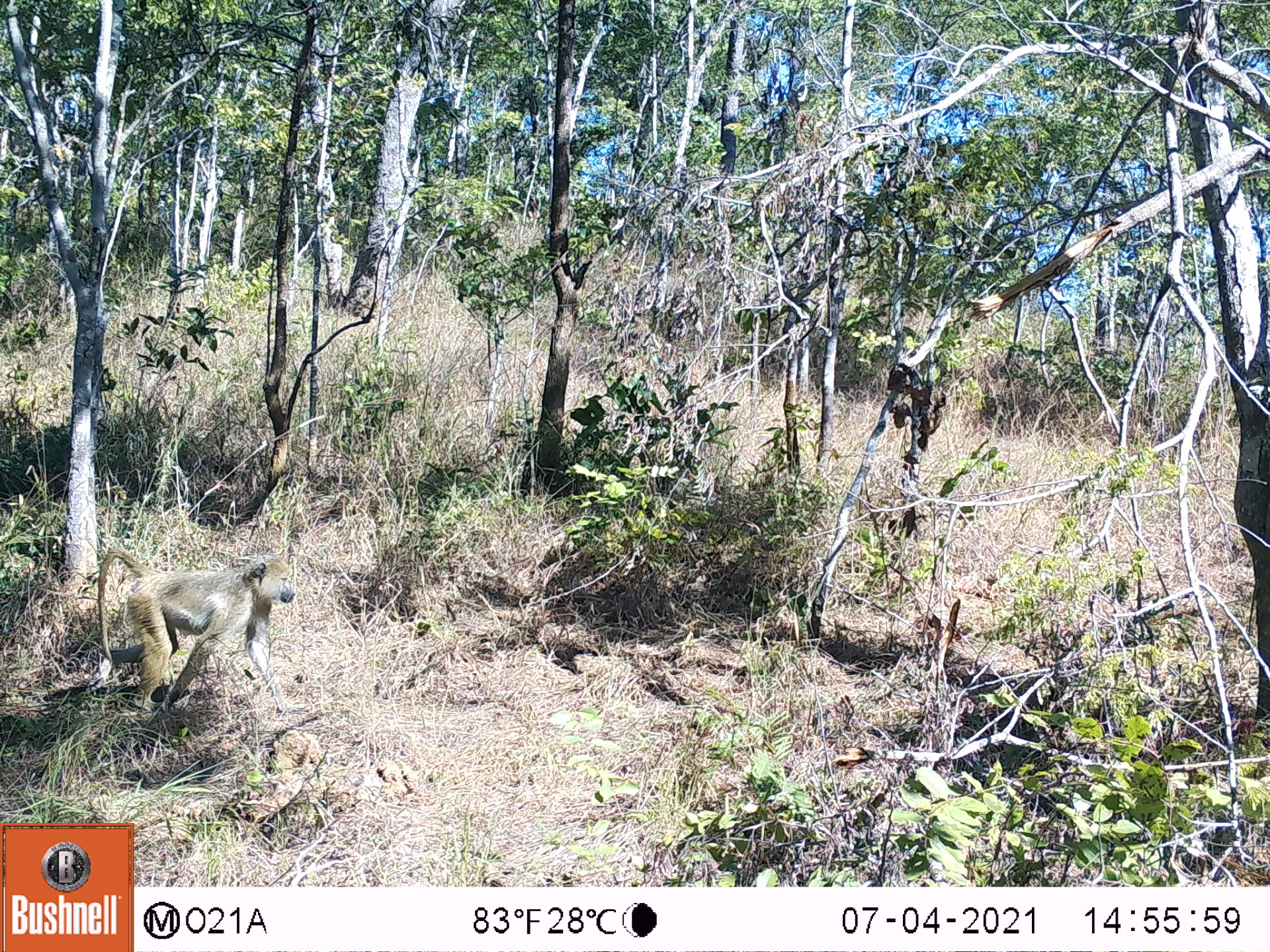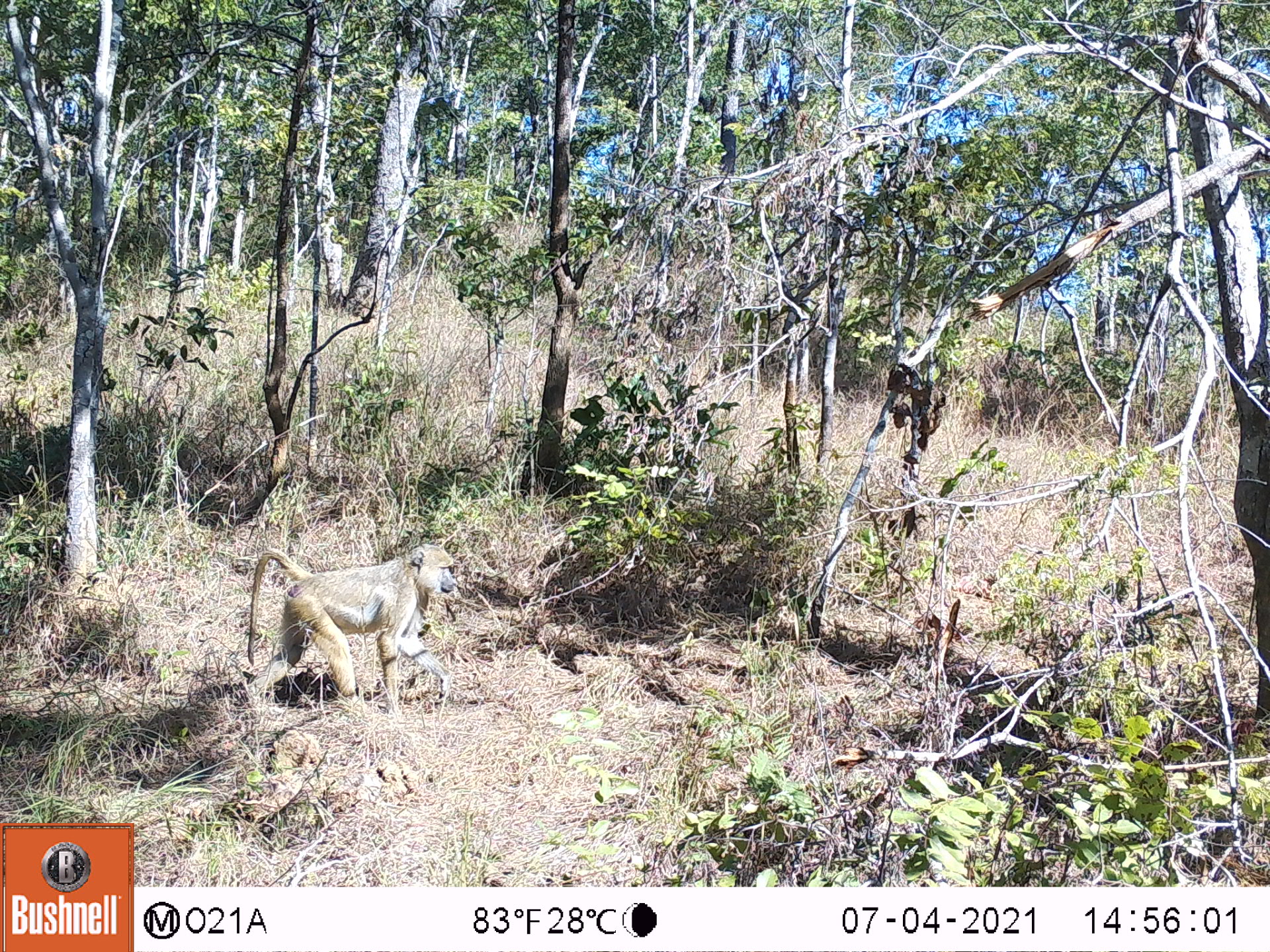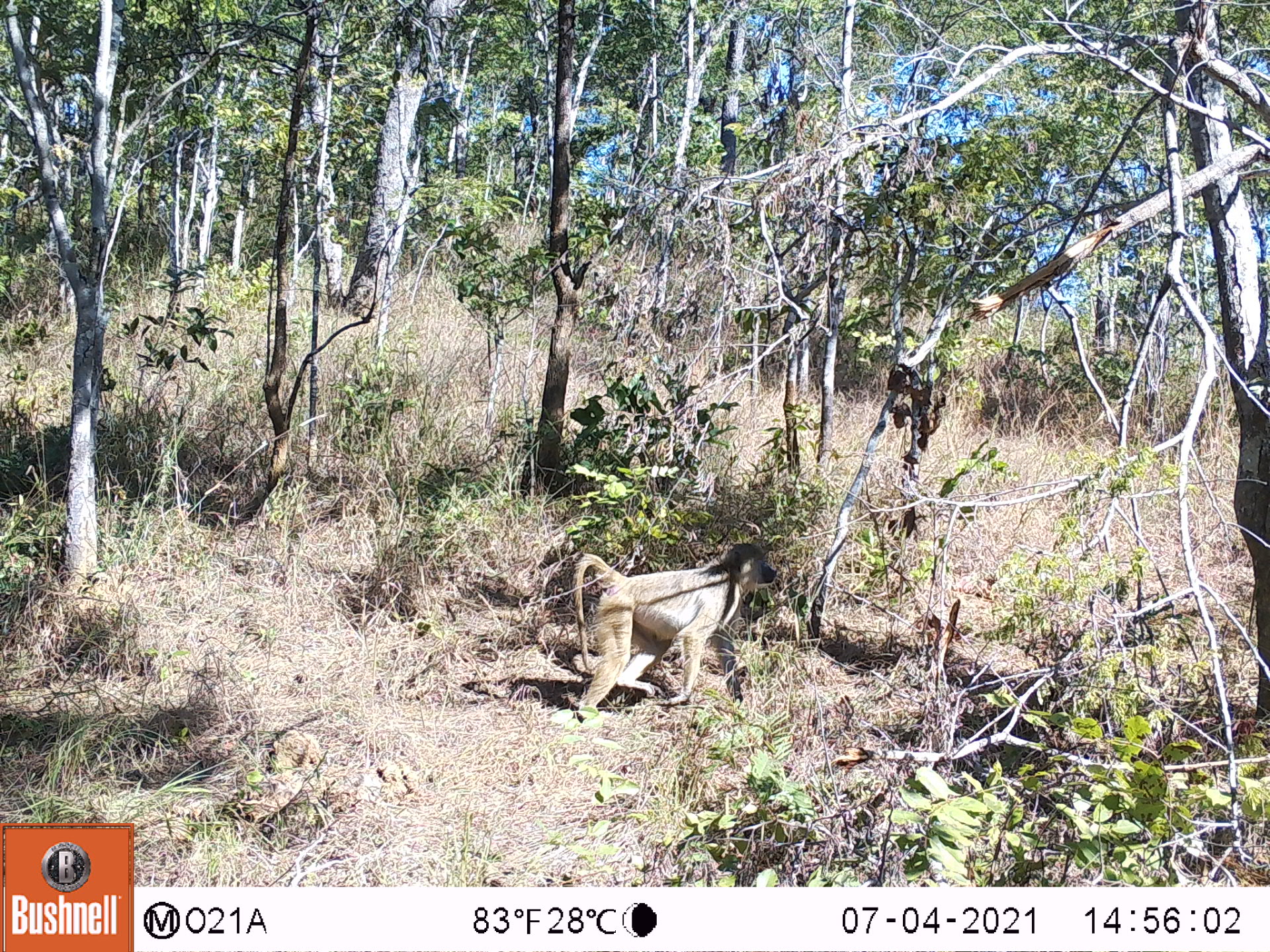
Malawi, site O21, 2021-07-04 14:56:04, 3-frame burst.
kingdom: Animalia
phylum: Chordata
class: Mammalia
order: Primates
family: Cercopithecidae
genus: Papio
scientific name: Papio cynocephalus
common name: yellow baboon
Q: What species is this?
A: Yellow baboon (Papio cynocephalus).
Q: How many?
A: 1.